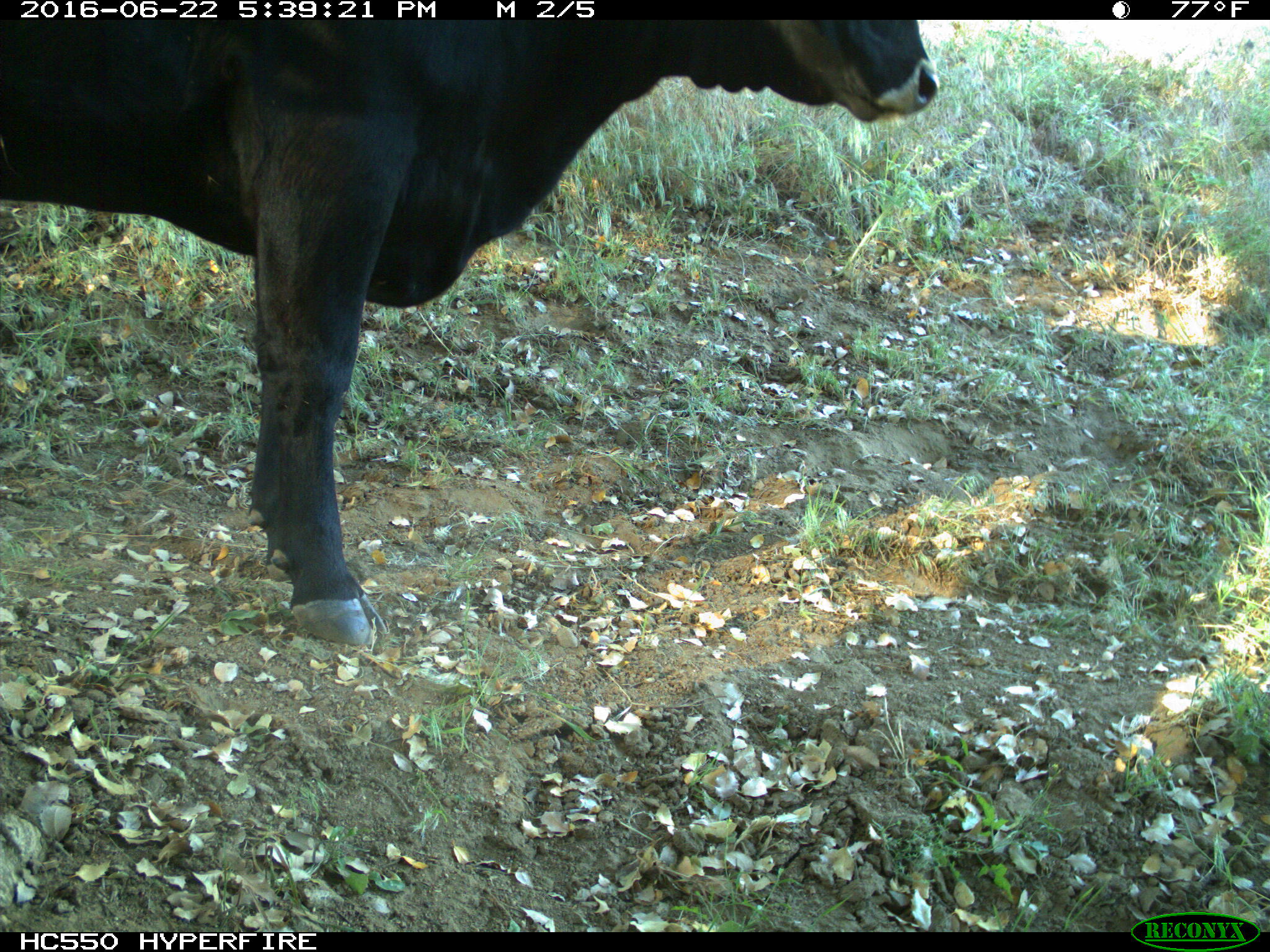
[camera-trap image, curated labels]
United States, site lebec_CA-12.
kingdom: Animalia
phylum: Chordata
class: Mammalia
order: Artiodactyla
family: Bovidae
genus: Bos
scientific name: Bos taurus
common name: domestic cow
Bos taurus (domestic cow).